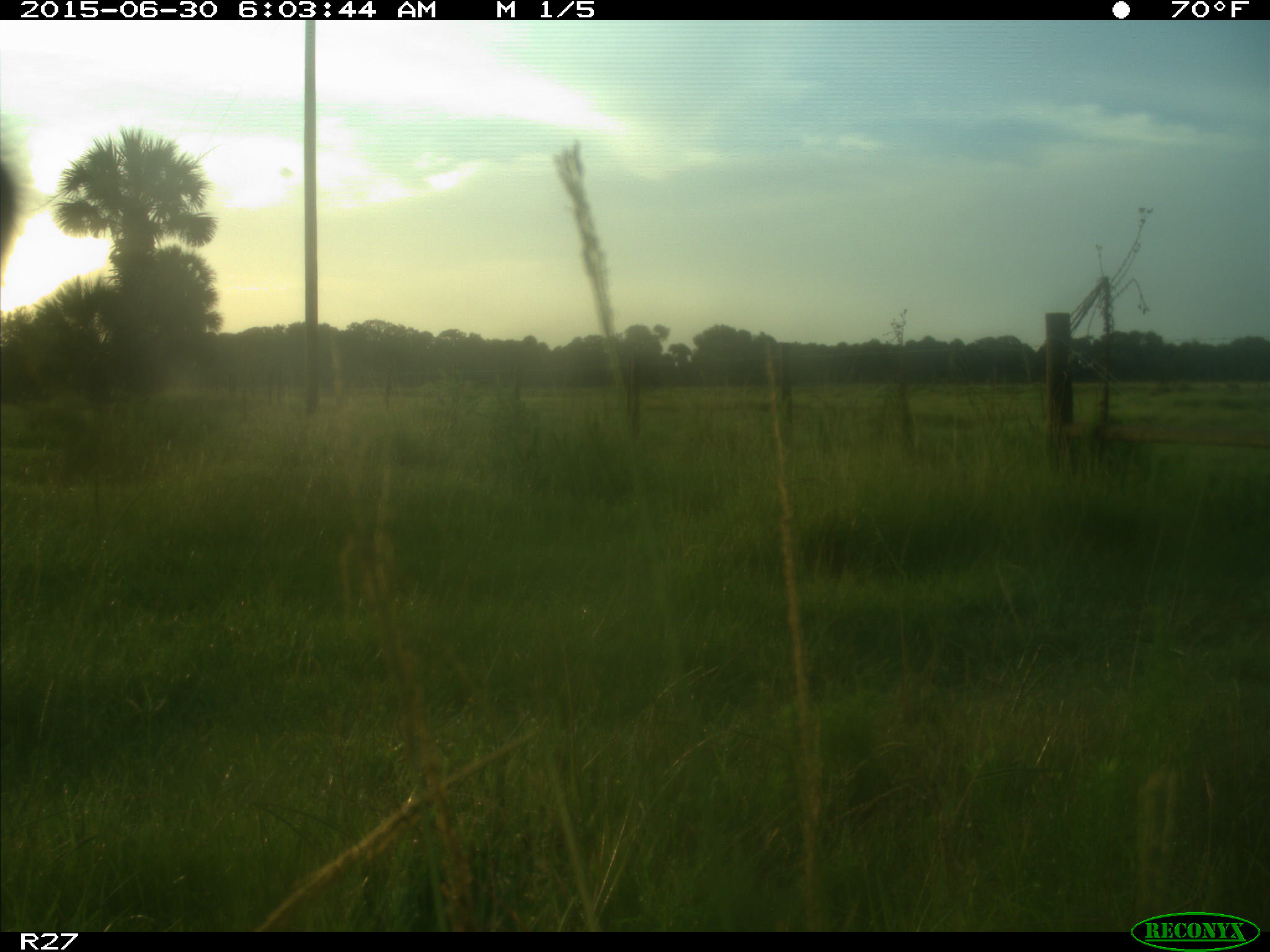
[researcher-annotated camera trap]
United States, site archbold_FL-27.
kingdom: Animalia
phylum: Chordata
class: Mammalia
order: Artiodactyla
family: Bovidae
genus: Bos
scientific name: Bos taurus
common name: domestic cow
Bos taurus (domestic cow).